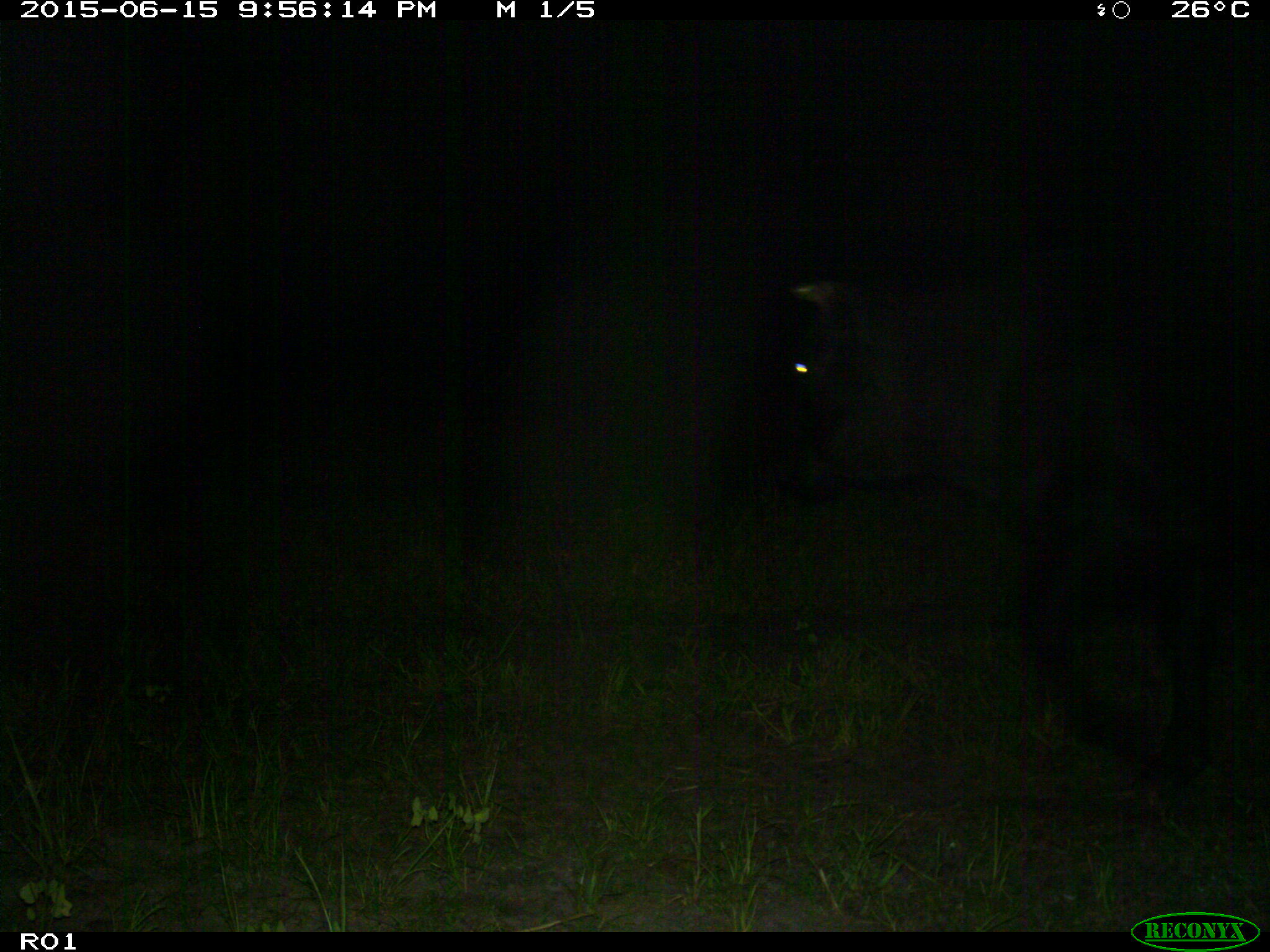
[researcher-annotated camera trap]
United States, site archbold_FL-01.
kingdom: Animalia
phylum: Chordata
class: Mammalia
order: Artiodactyla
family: Bovidae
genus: Bos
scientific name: Bos taurus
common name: domestic cow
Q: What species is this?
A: Bos taurus (domestic cow).